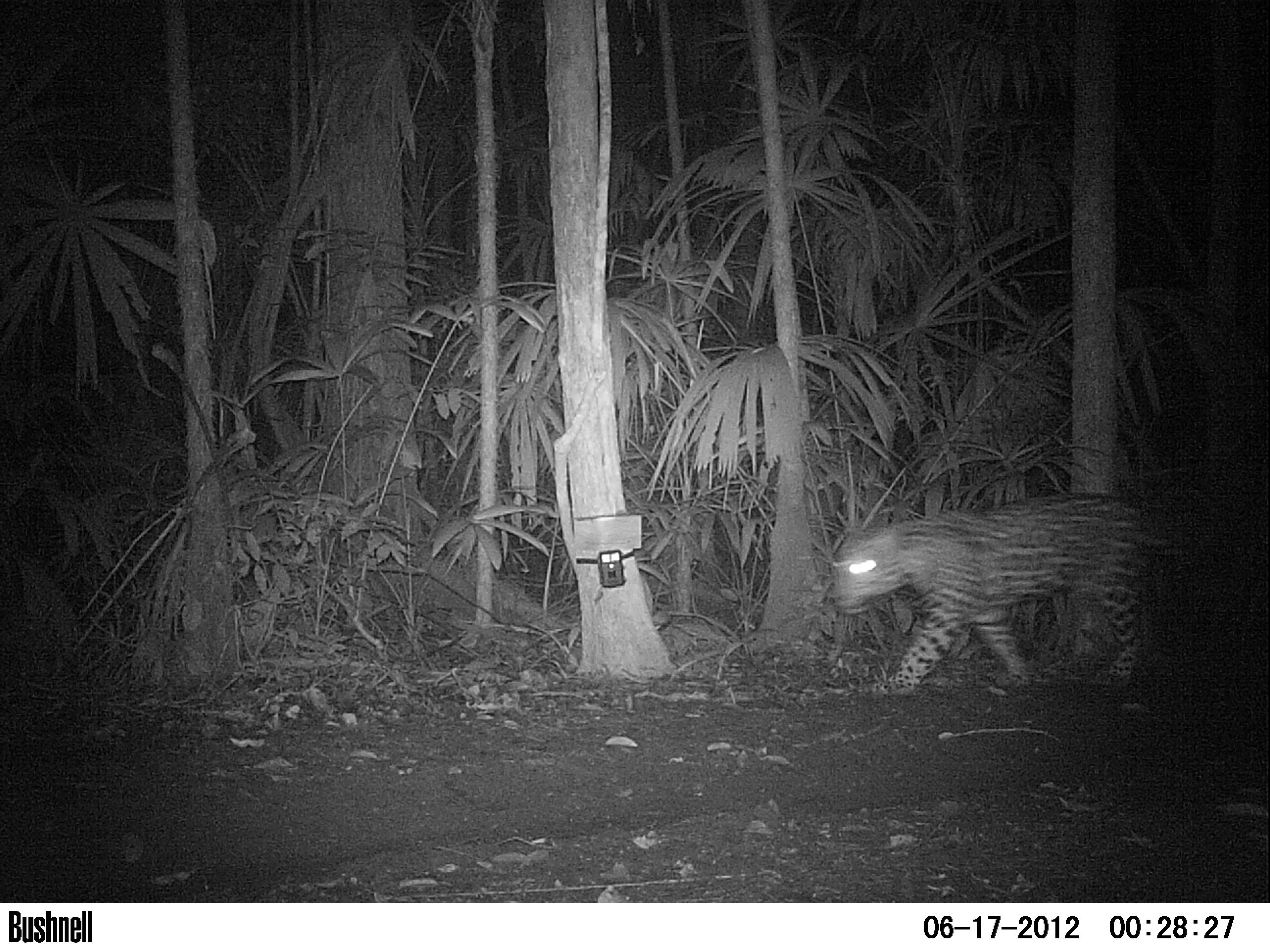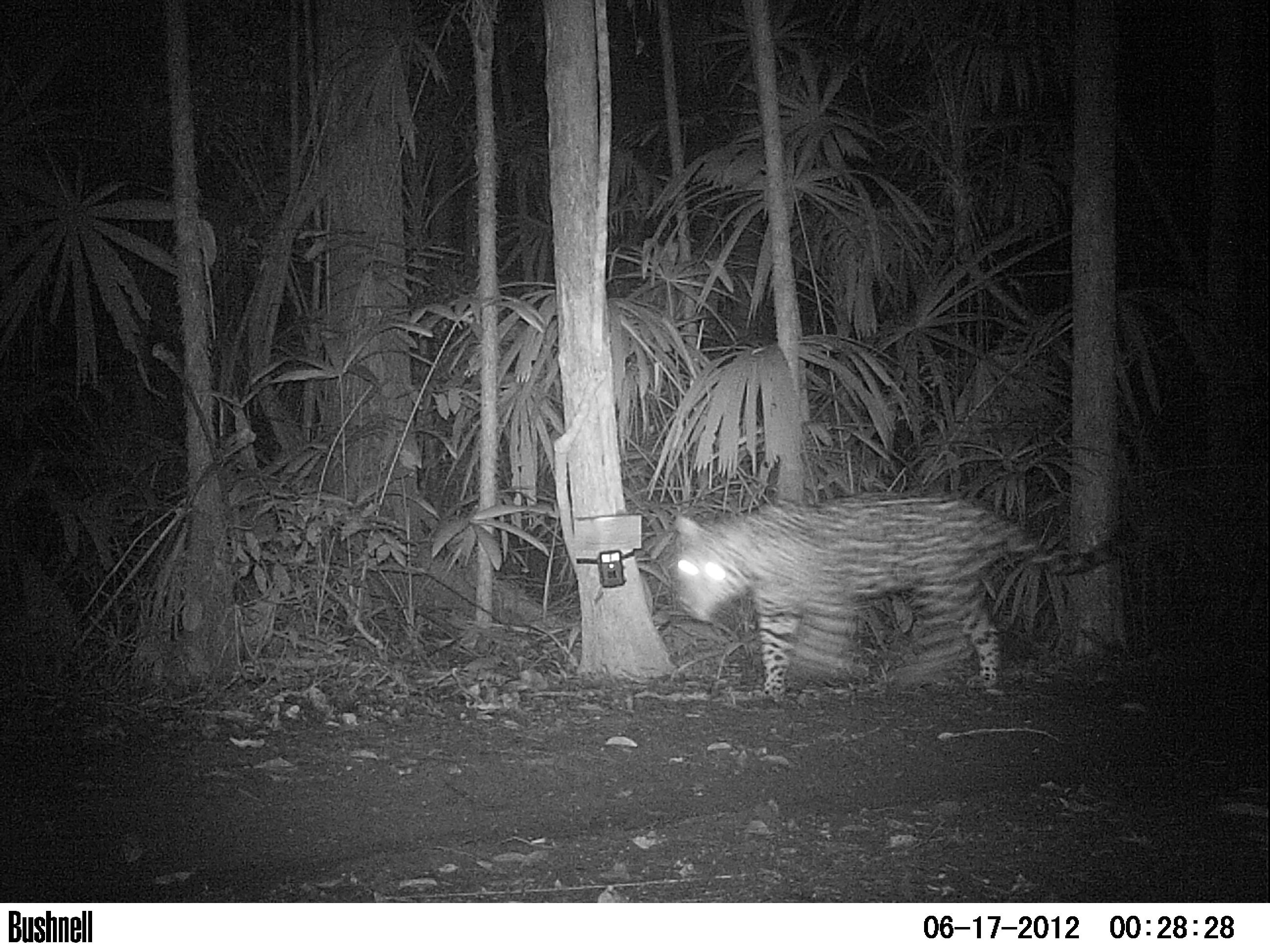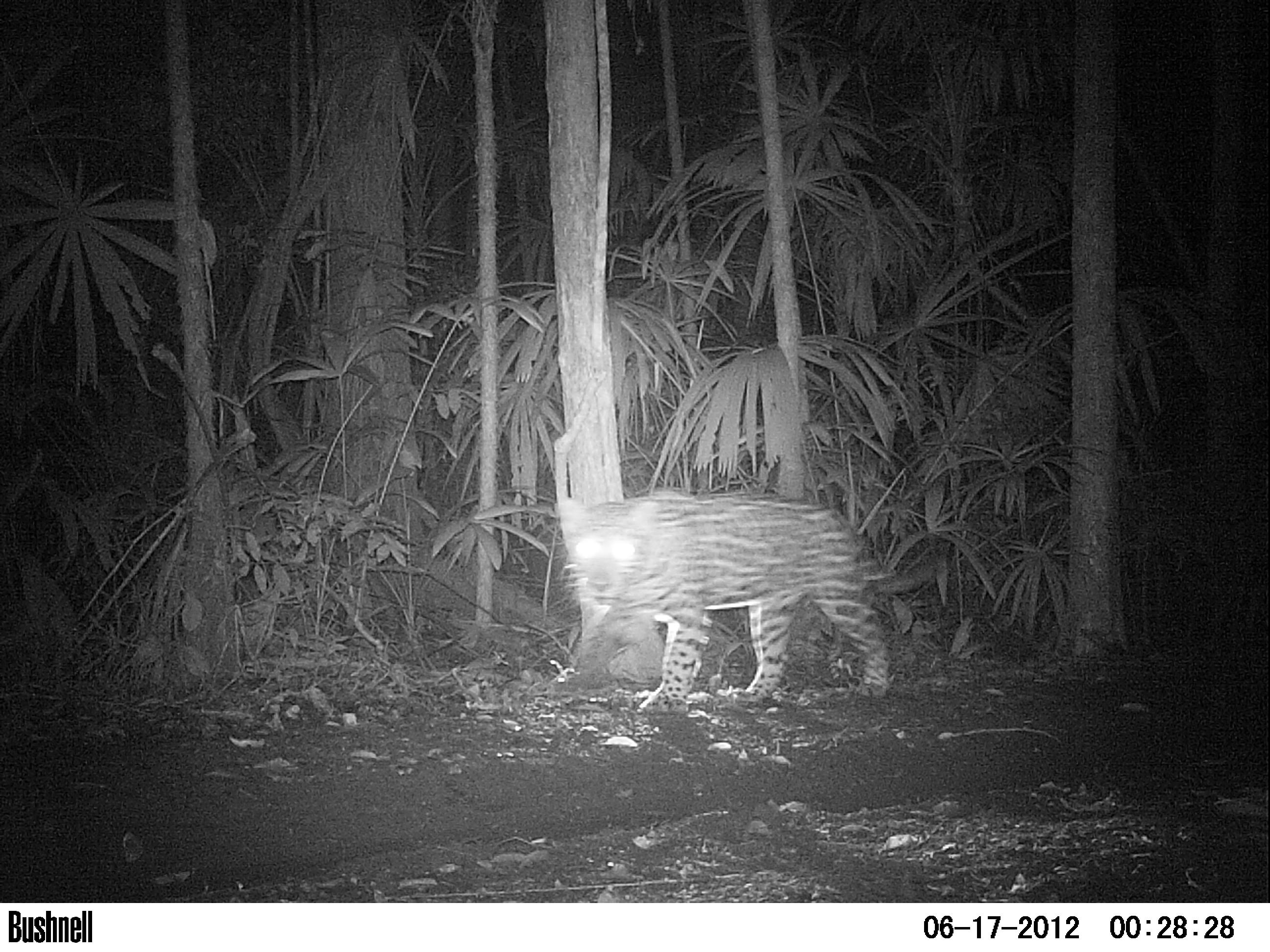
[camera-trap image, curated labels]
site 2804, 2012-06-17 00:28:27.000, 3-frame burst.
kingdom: Animalia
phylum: Chordata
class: Mammalia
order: Carnivora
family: Felidae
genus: Panthera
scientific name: Panthera onca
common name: jaguar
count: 1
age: adult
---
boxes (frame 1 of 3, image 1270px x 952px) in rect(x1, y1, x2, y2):
panthera onca: rect(824, 490, 1202, 696)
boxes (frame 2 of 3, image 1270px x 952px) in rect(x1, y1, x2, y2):
panthera onca: rect(665, 487, 1165, 705)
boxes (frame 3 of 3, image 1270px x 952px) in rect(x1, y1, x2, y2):
panthera onca: rect(547, 483, 962, 714)